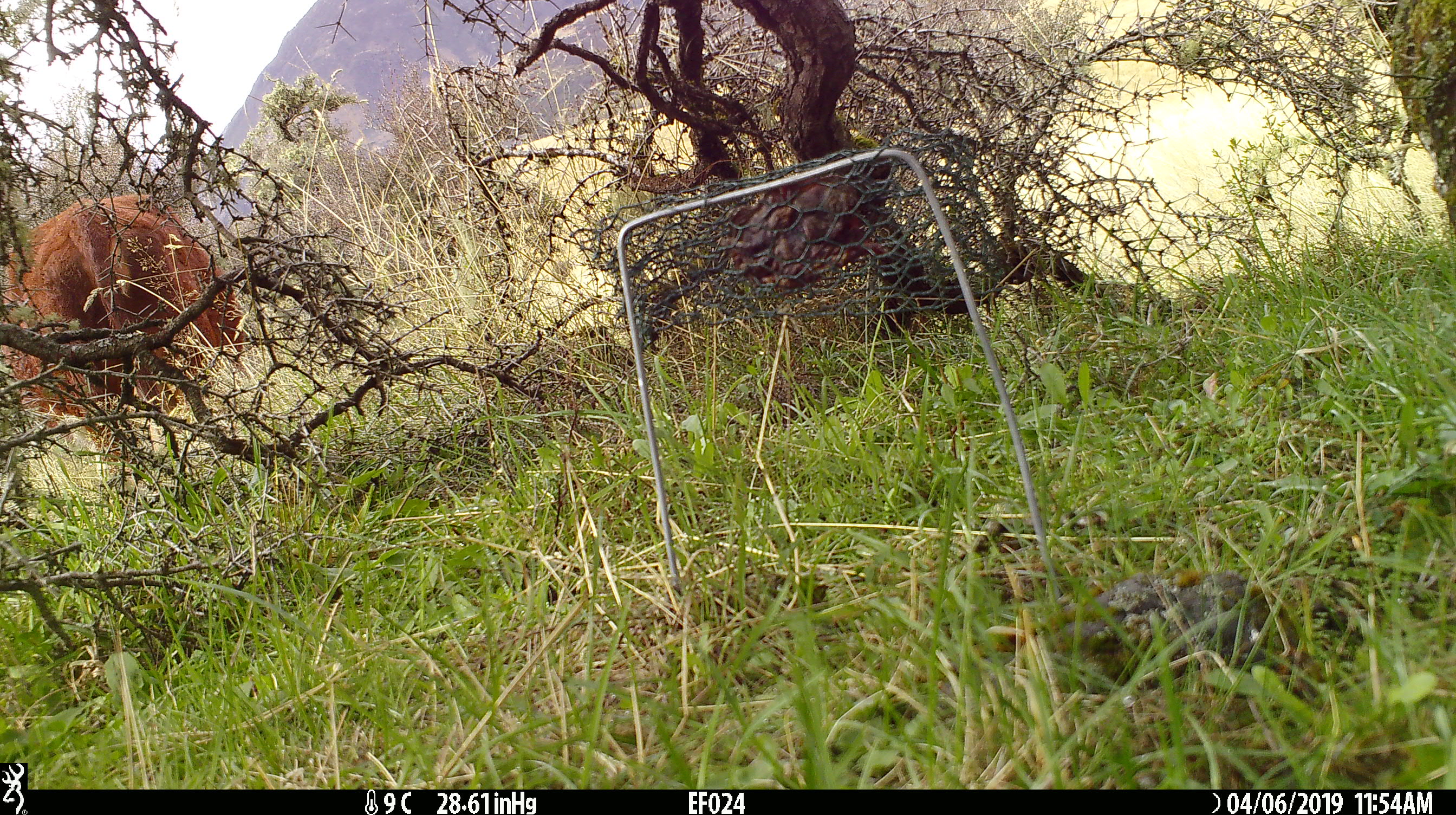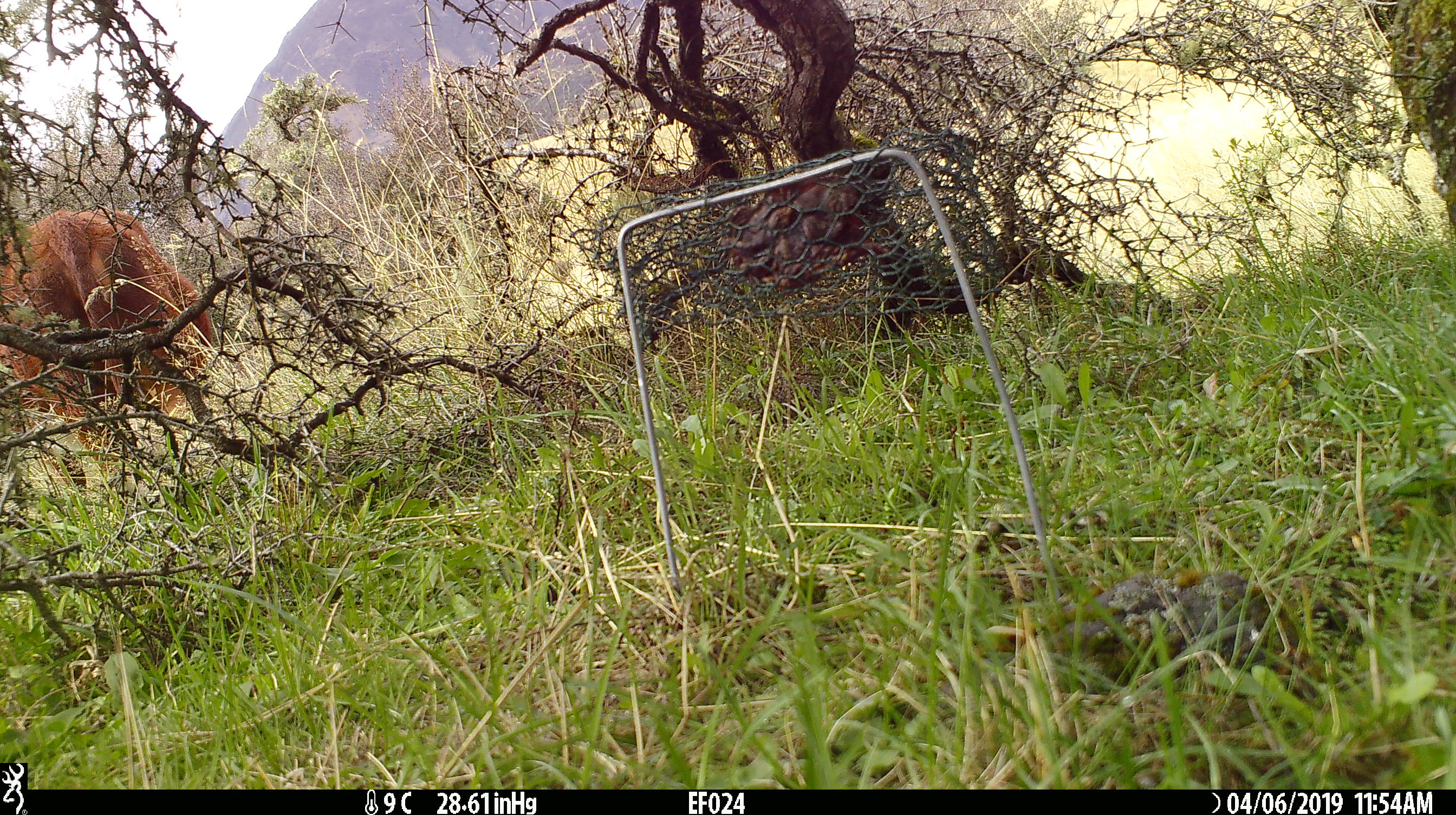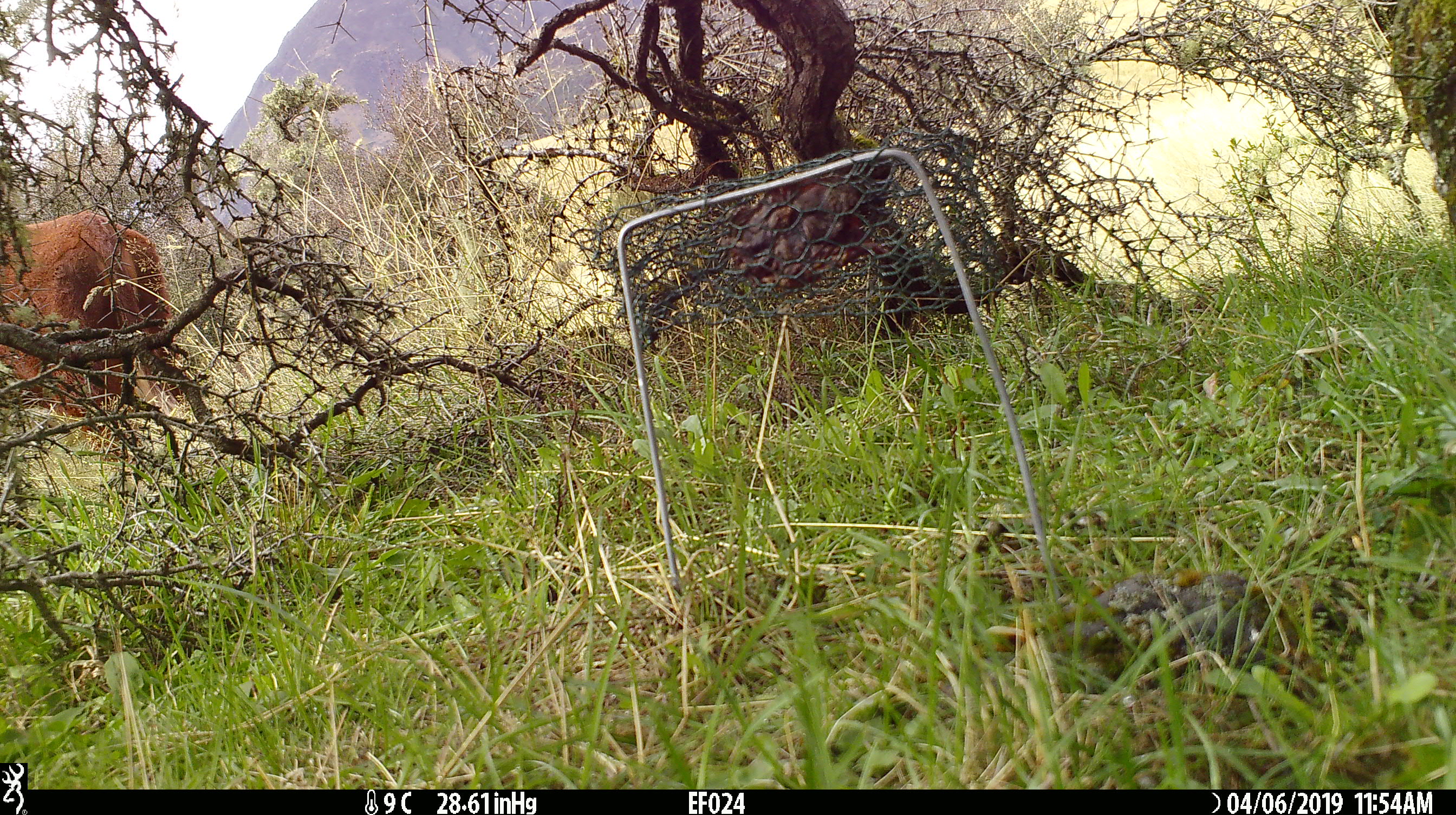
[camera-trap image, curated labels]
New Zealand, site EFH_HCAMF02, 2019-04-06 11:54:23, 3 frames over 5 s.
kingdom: Animalia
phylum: Chordata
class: Mammalia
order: Artiodactyla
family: Bovidae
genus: Bos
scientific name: Bos taurus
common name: domestic cow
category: cow